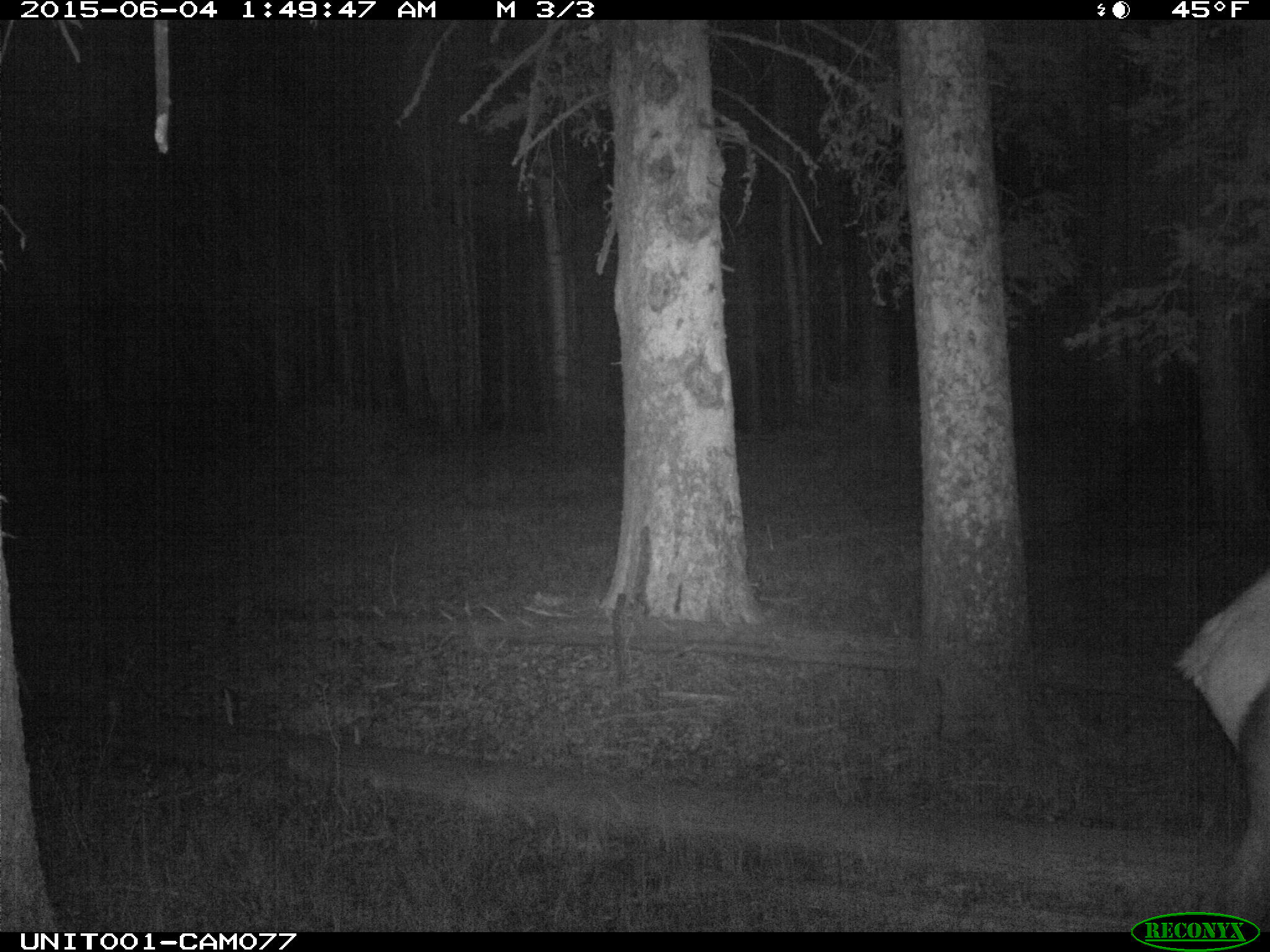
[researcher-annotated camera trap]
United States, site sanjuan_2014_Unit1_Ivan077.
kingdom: Animalia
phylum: Chordata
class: Mammalia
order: Artiodactyla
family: Cervidae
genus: Cervus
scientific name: Cervus elaphus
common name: red deer